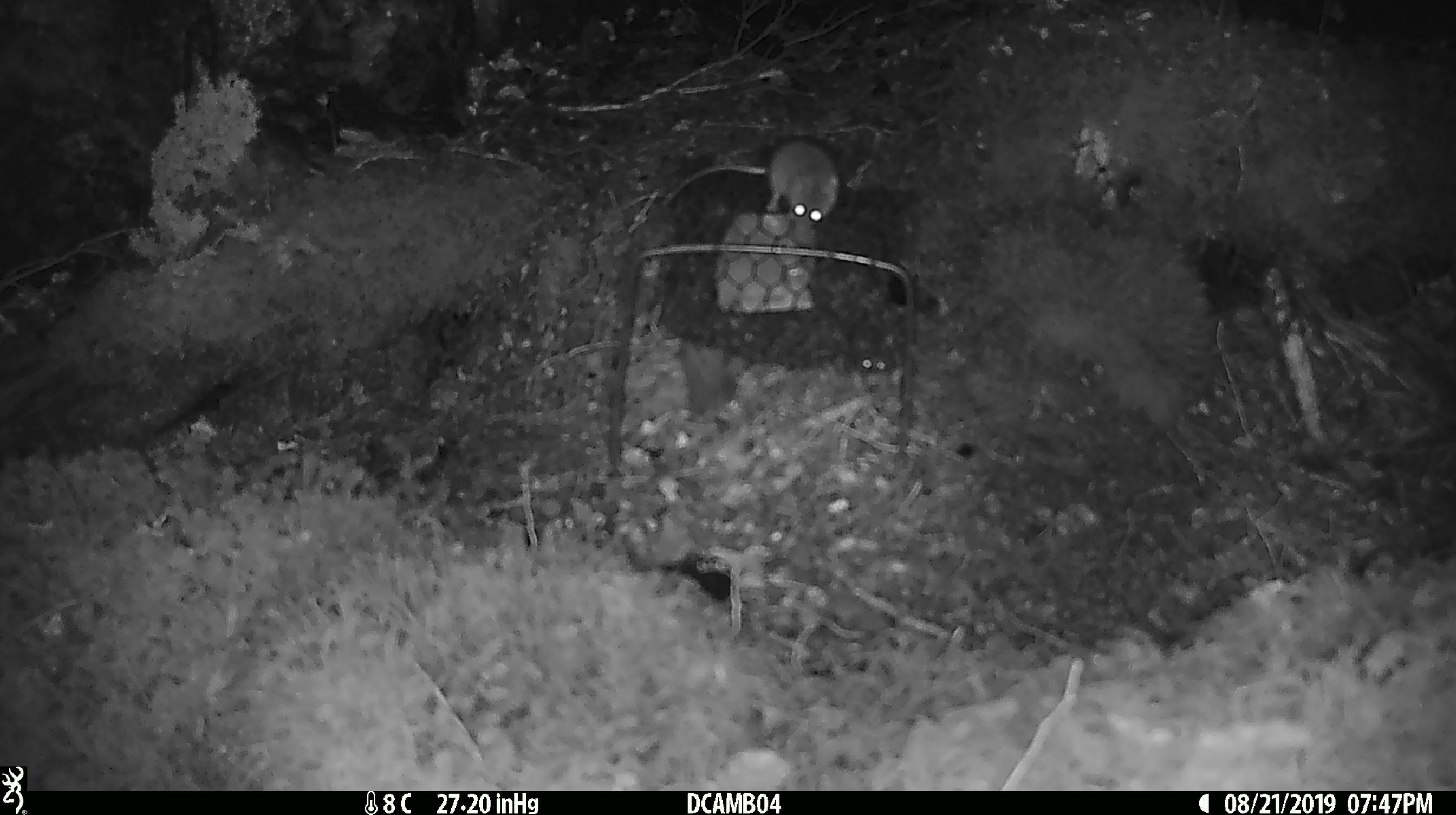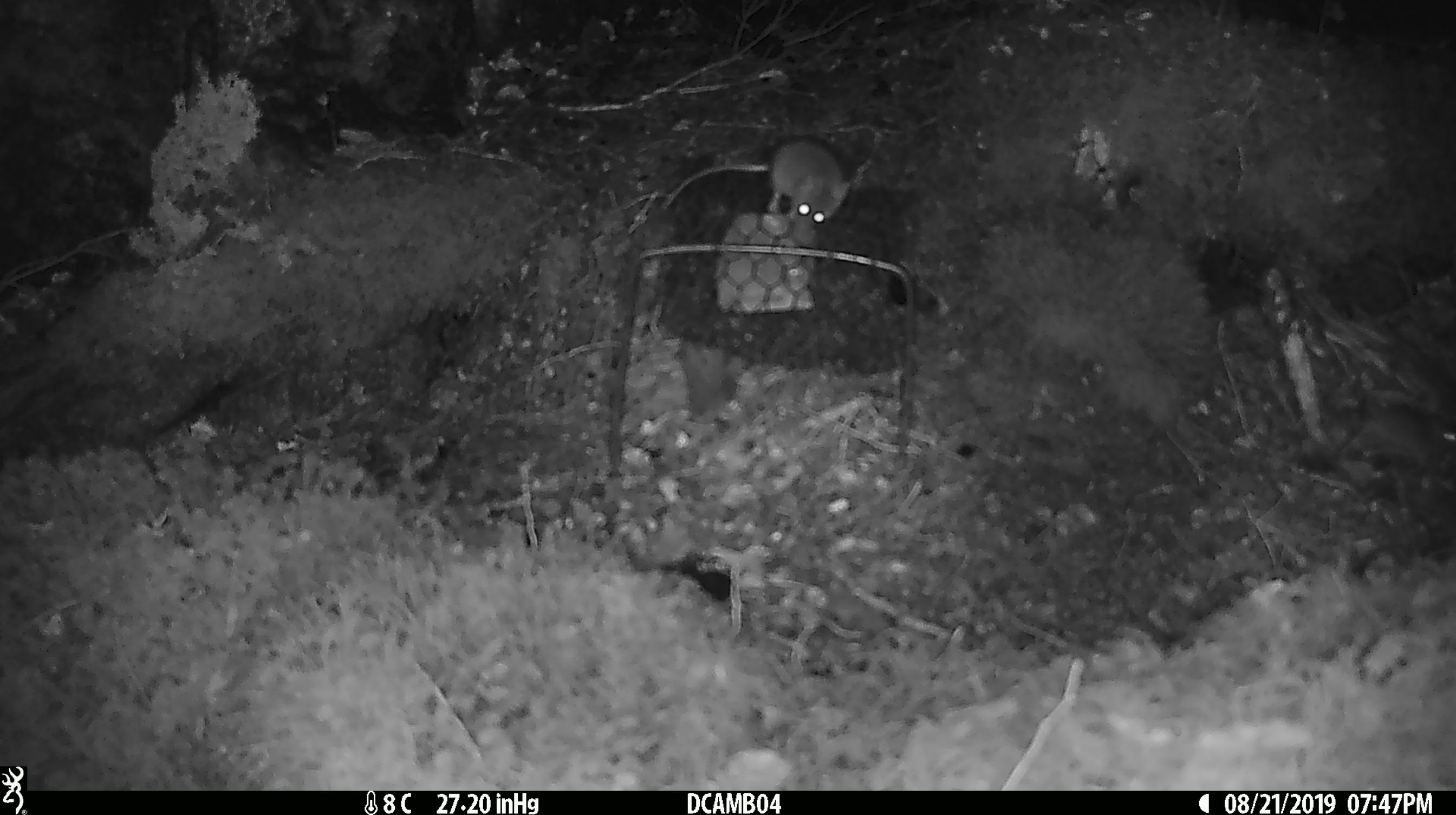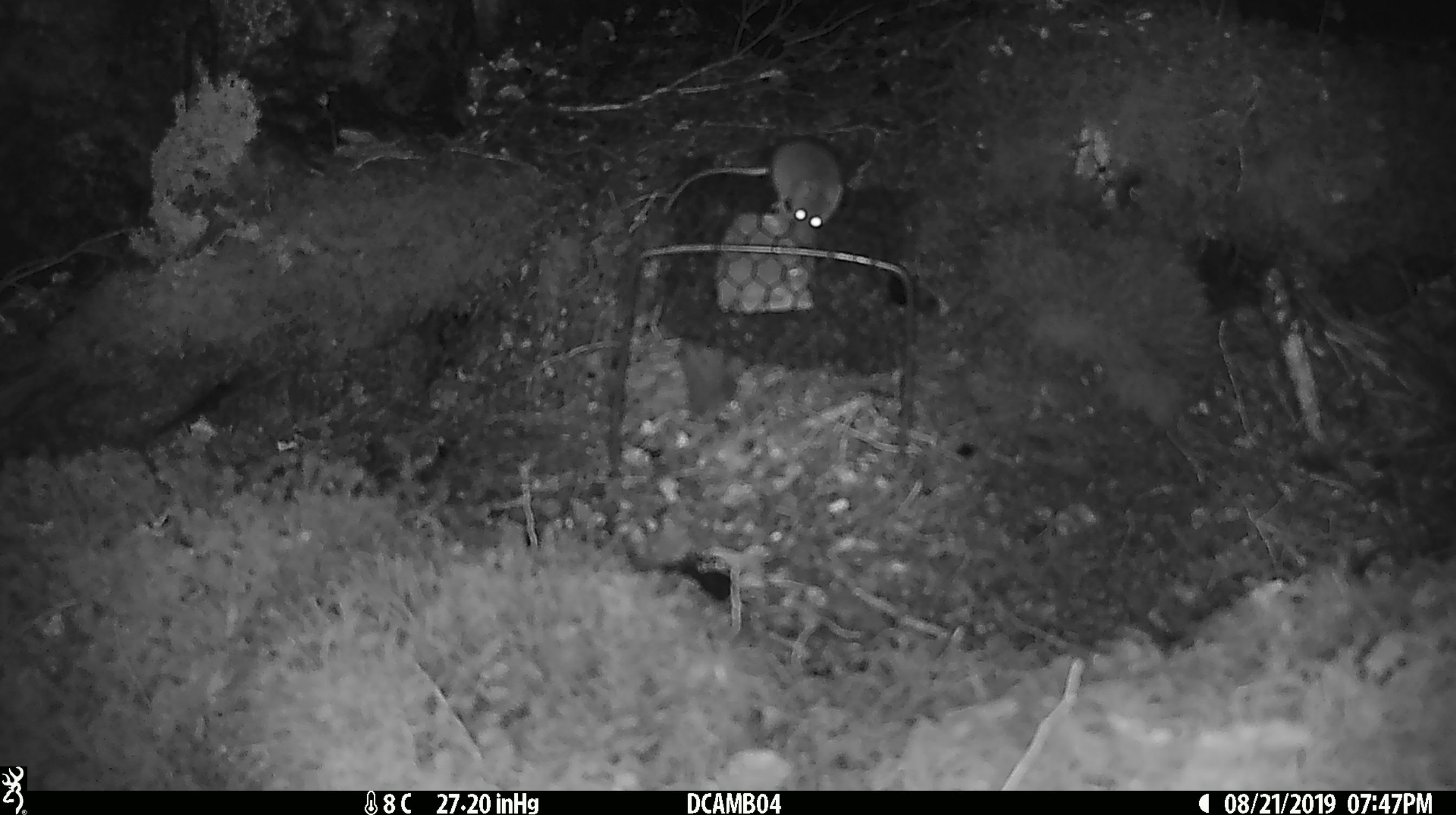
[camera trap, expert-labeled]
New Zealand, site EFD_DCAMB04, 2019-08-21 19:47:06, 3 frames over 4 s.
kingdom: Animalia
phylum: Chordata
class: Mammalia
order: Rodentia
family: Muridae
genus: Mus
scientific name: Mus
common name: mouse